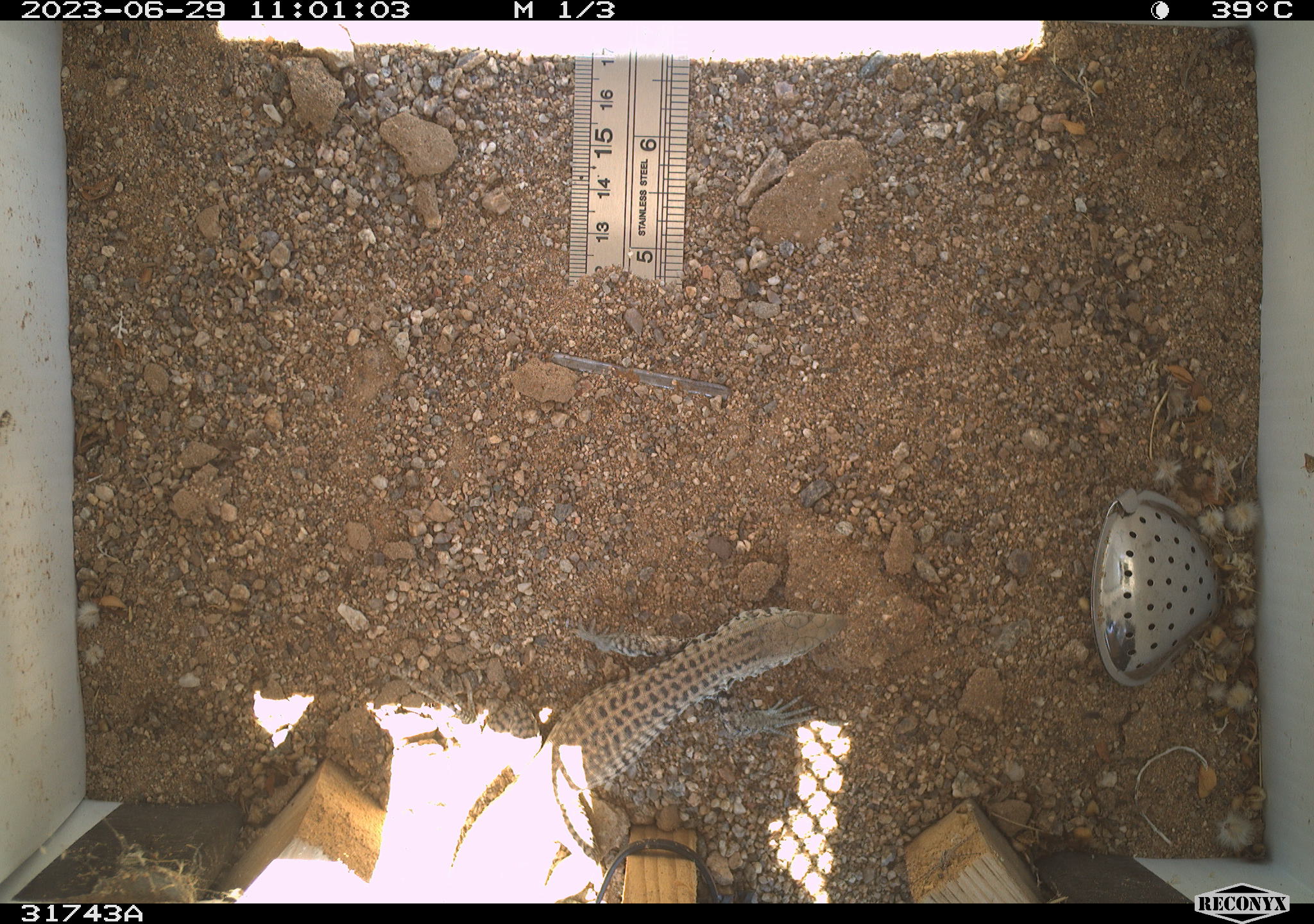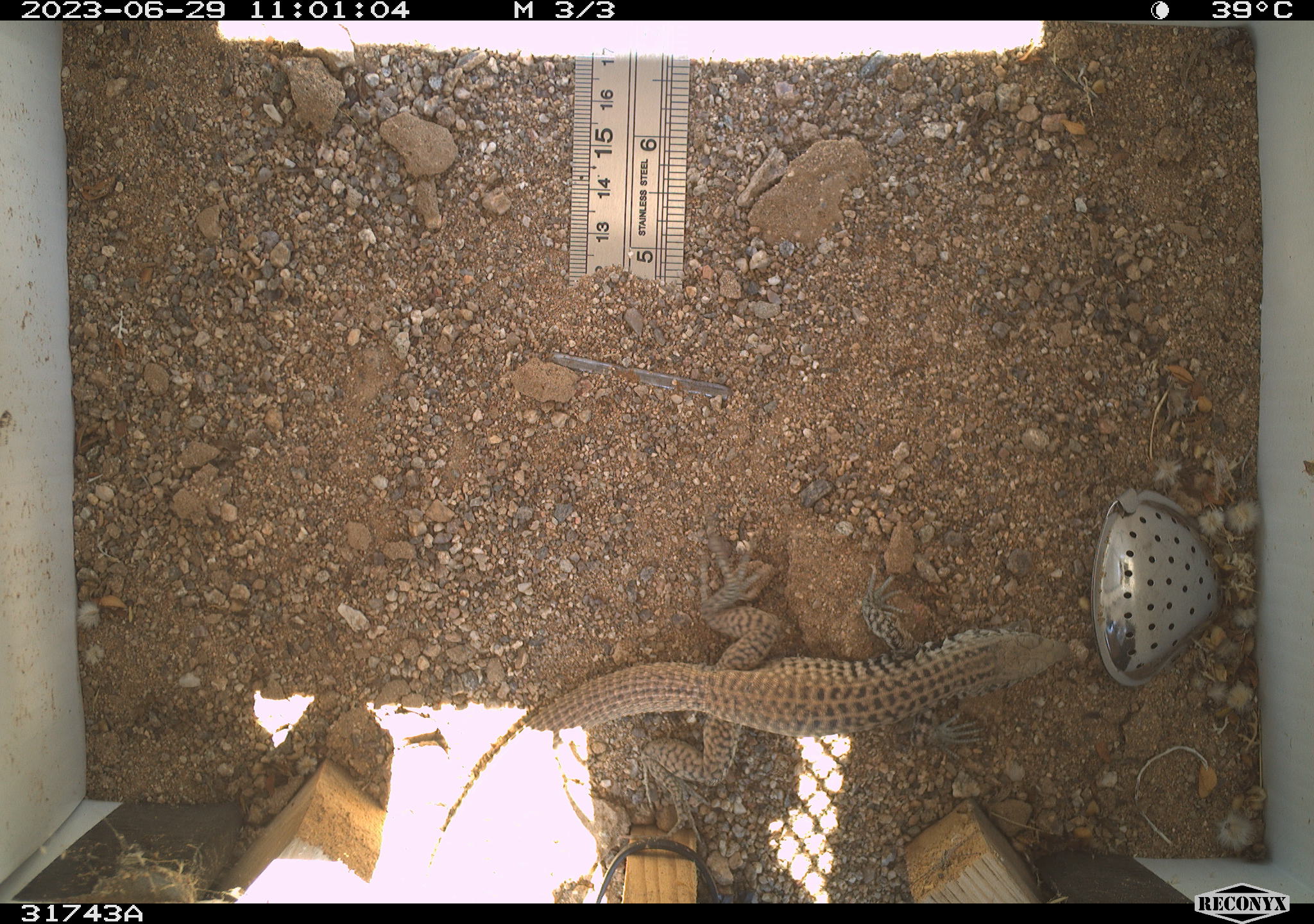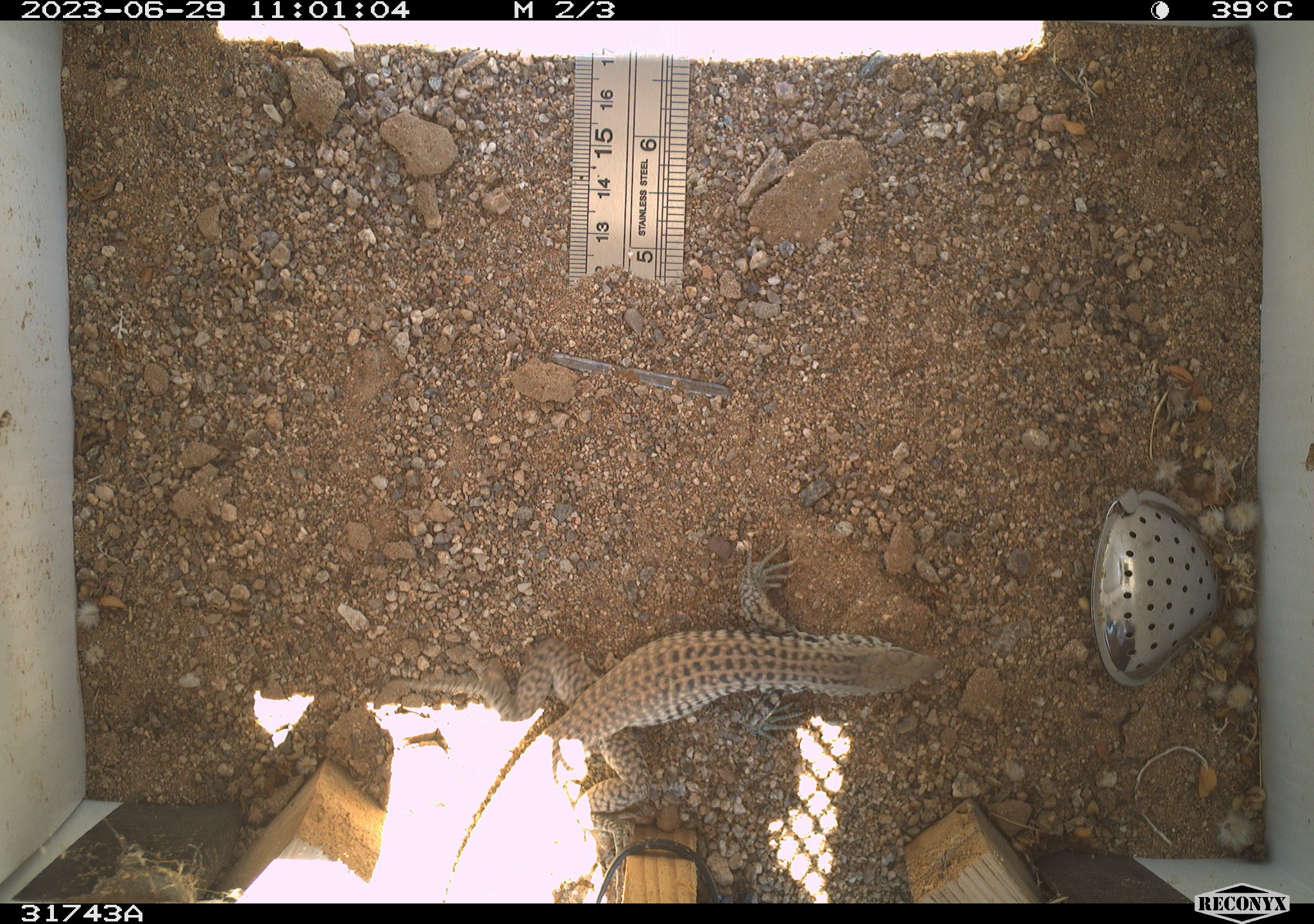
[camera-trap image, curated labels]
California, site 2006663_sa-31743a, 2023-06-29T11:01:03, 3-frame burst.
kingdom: Animalia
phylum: Chordata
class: Reptilia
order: Squamata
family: Teiidae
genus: Aspidoscelis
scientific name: Aspidoscelis tigris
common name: western whiptail